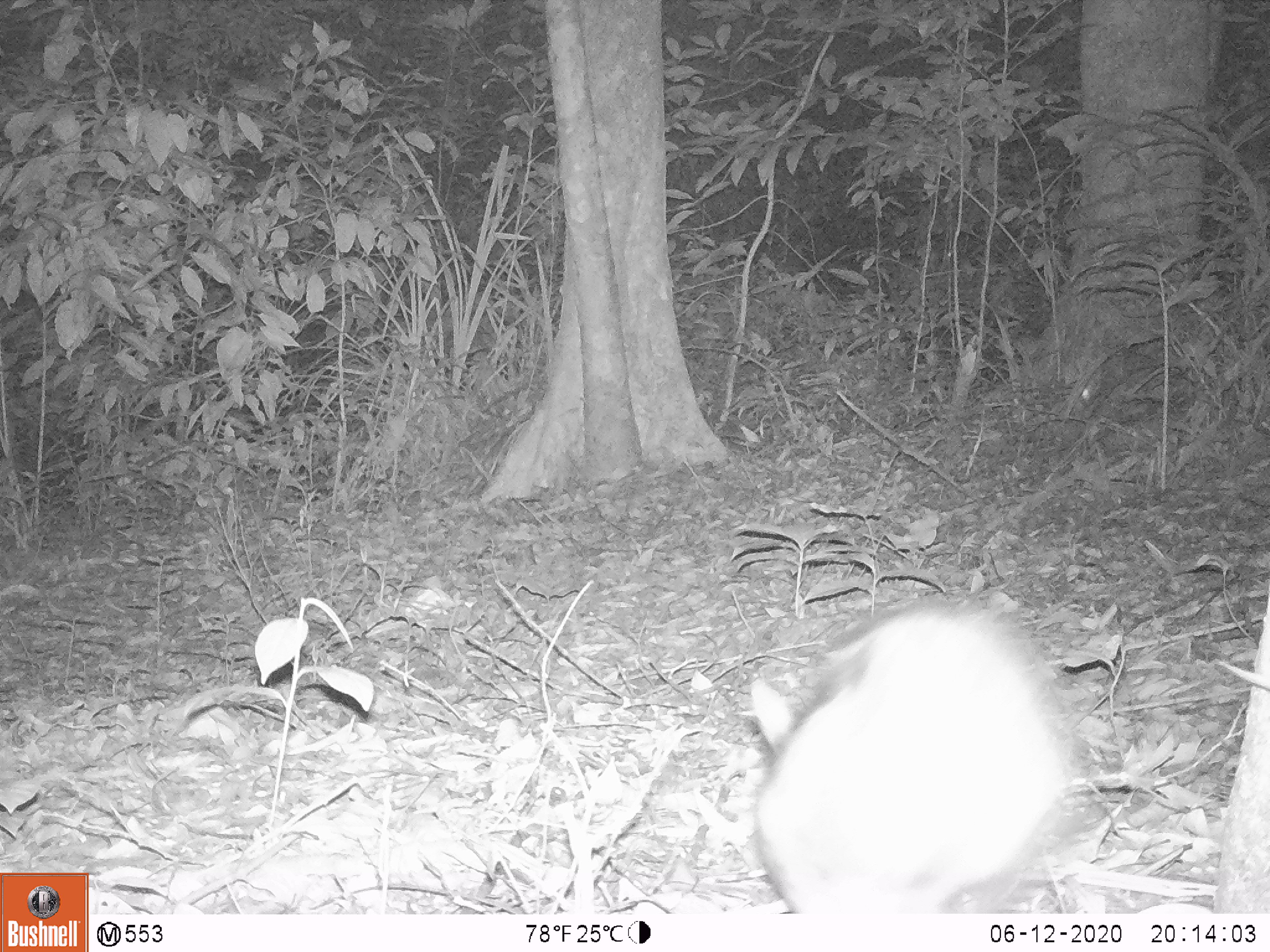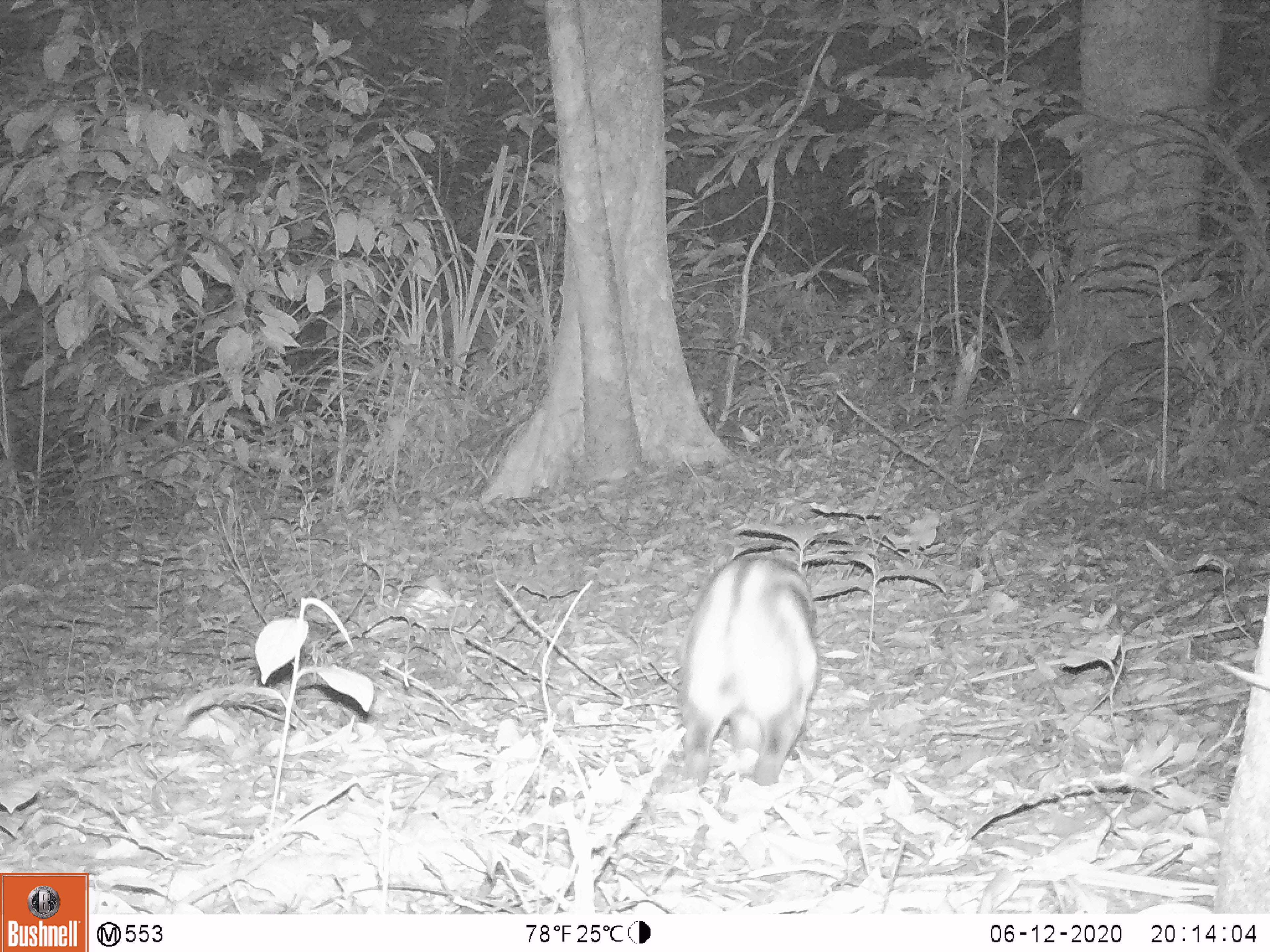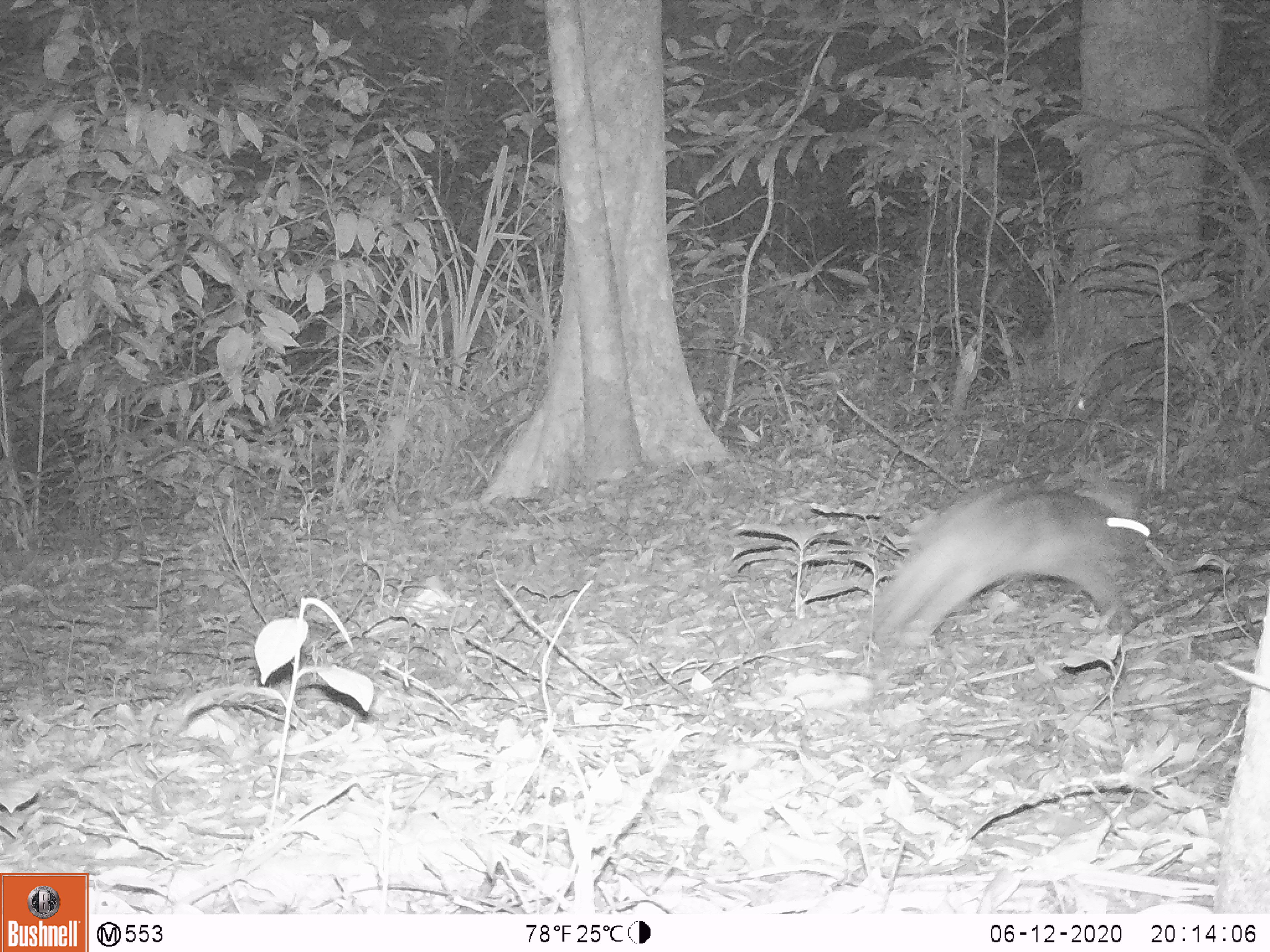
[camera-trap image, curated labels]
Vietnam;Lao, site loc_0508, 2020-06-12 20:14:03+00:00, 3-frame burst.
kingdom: Animalia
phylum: Chordata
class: Mammalia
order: Lagomorpha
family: Leporidae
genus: Nesolagus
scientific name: Nesolagus timminsi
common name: annamite striped rabbit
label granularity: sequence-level